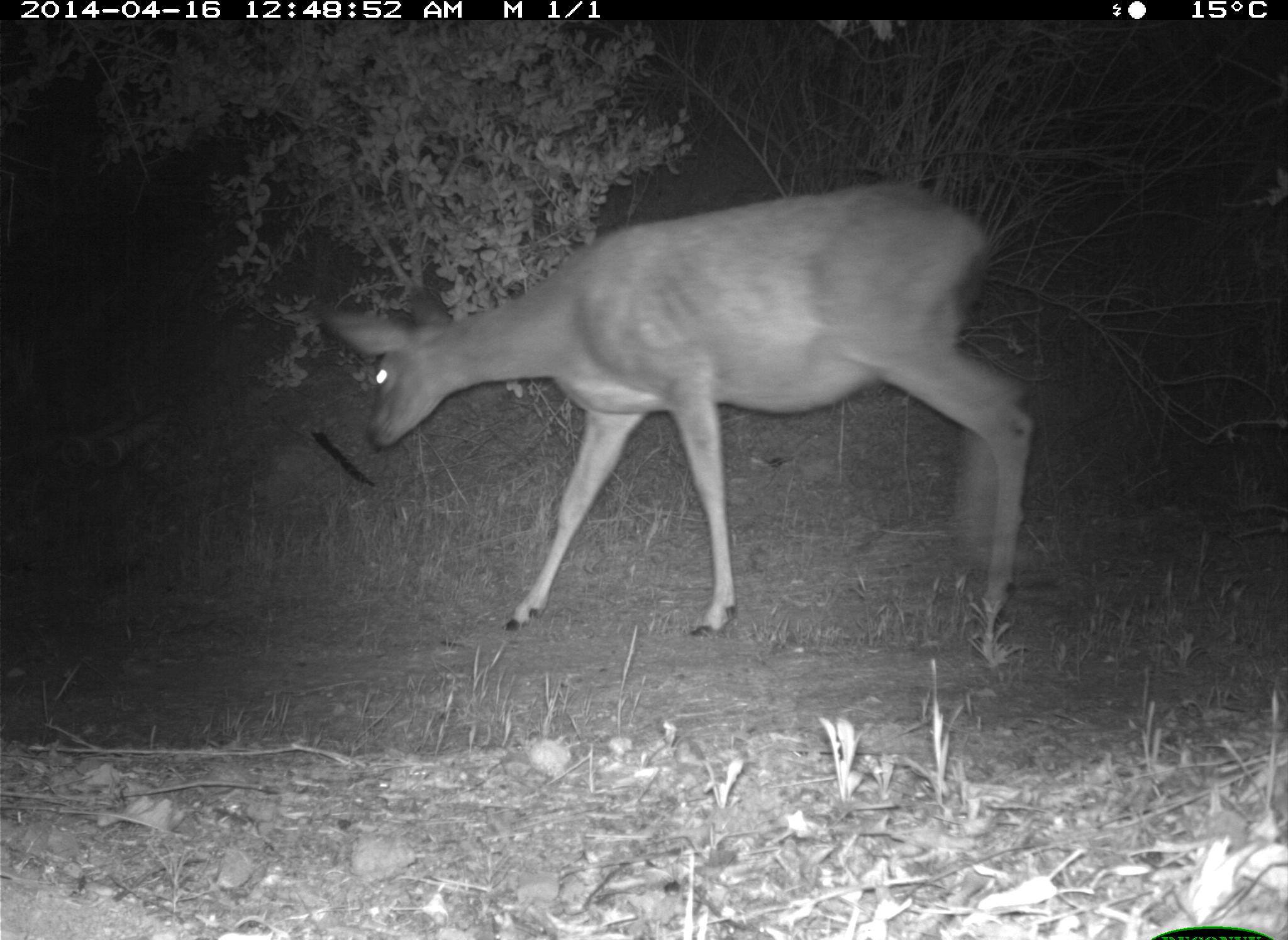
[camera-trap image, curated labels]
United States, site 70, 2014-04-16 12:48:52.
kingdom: Animalia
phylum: Chordata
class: Mammalia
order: Artiodactyla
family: Cervidae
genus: Odocoileus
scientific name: Odocoileus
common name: deer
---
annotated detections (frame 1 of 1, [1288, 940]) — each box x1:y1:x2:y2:
deer: 316:182:1041:637